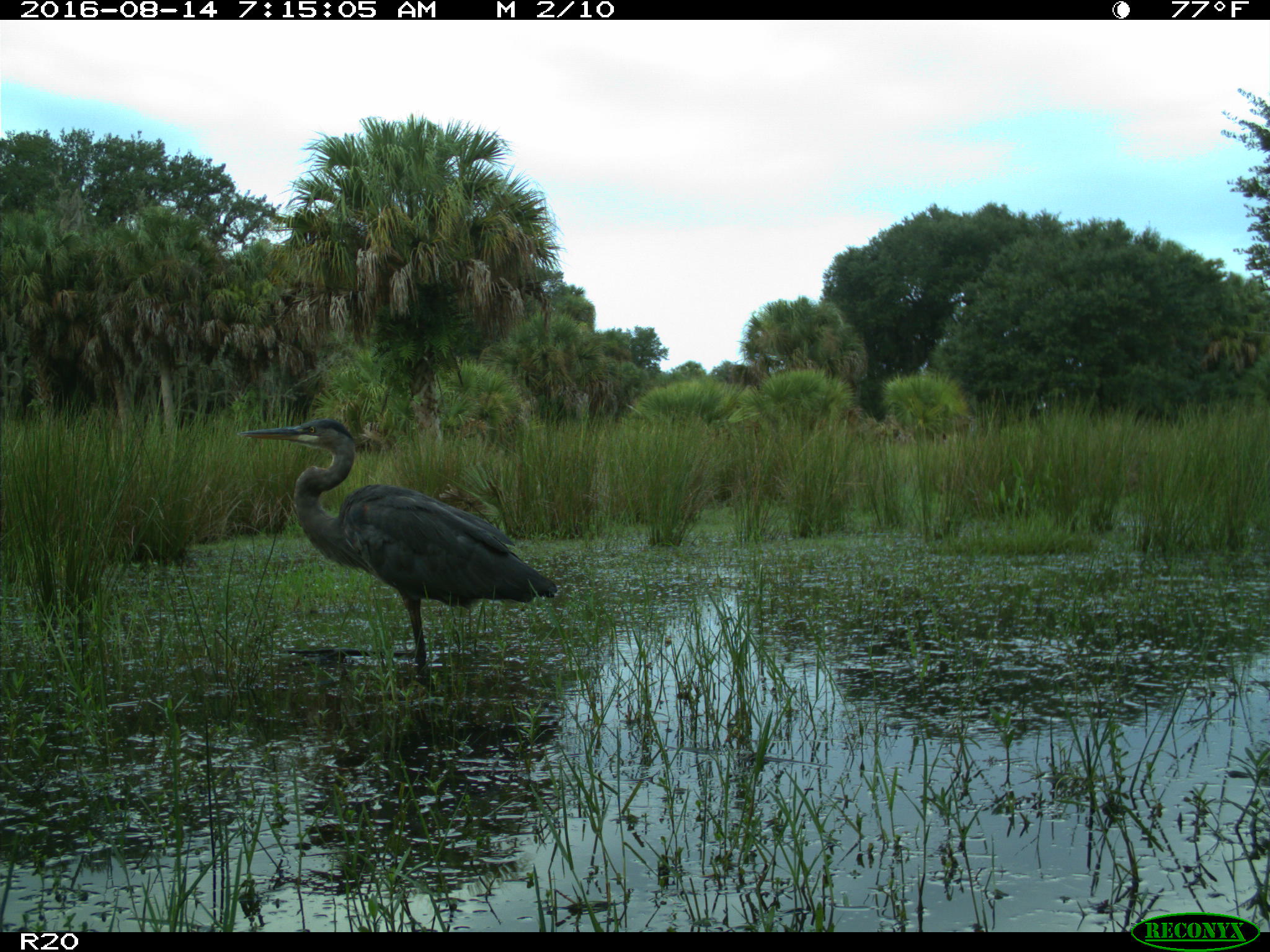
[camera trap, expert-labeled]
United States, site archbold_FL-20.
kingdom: Animalia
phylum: Chordata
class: Aves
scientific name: Aves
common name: birds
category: unidentified bird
Unidentified bird (birds) (Aves).